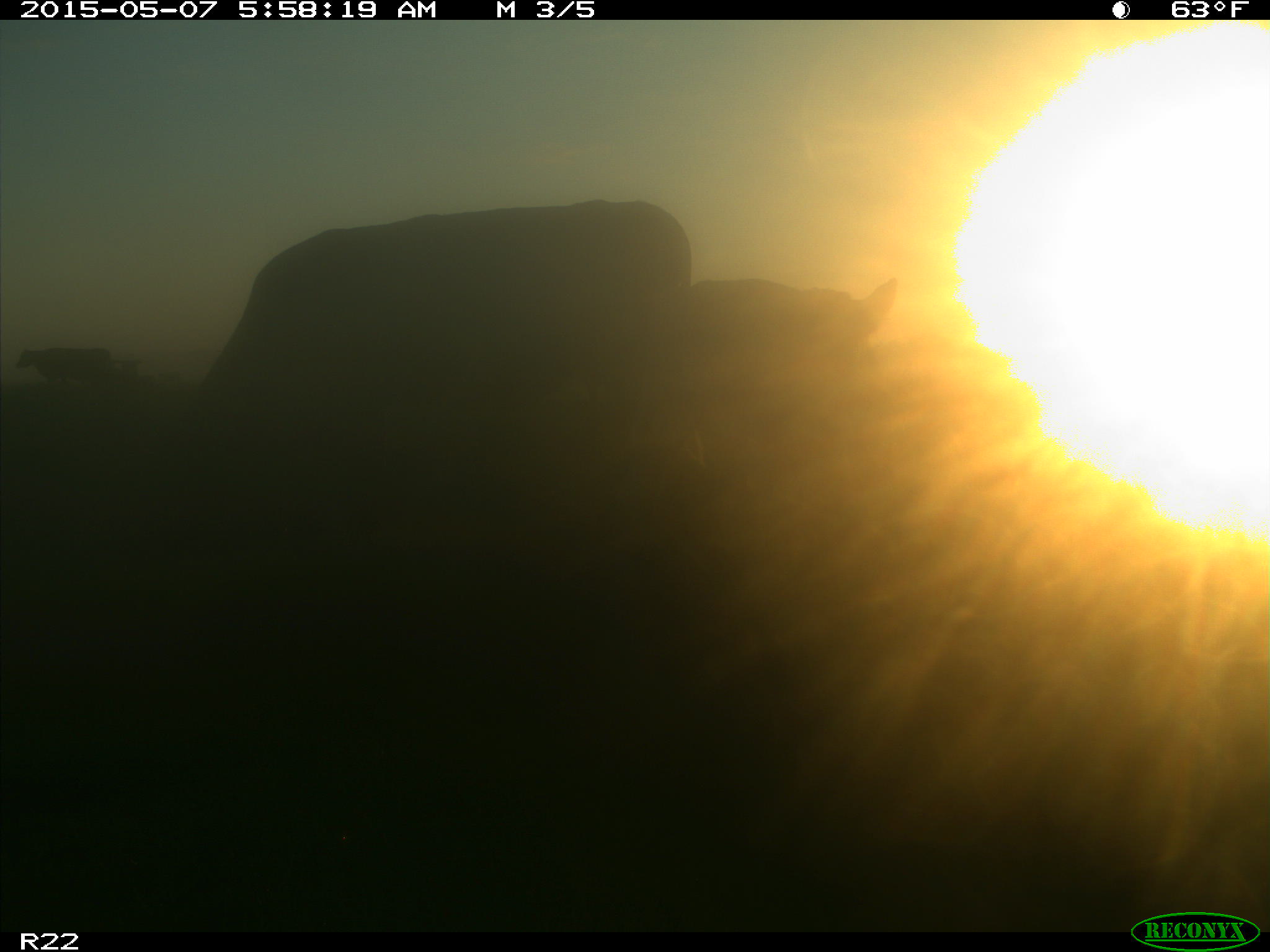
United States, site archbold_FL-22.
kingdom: Animalia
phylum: Chordata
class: Mammalia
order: Artiodactyla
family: Bovidae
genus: Bos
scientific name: Bos taurus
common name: domestic cow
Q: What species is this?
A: Bos taurus (domestic cow).